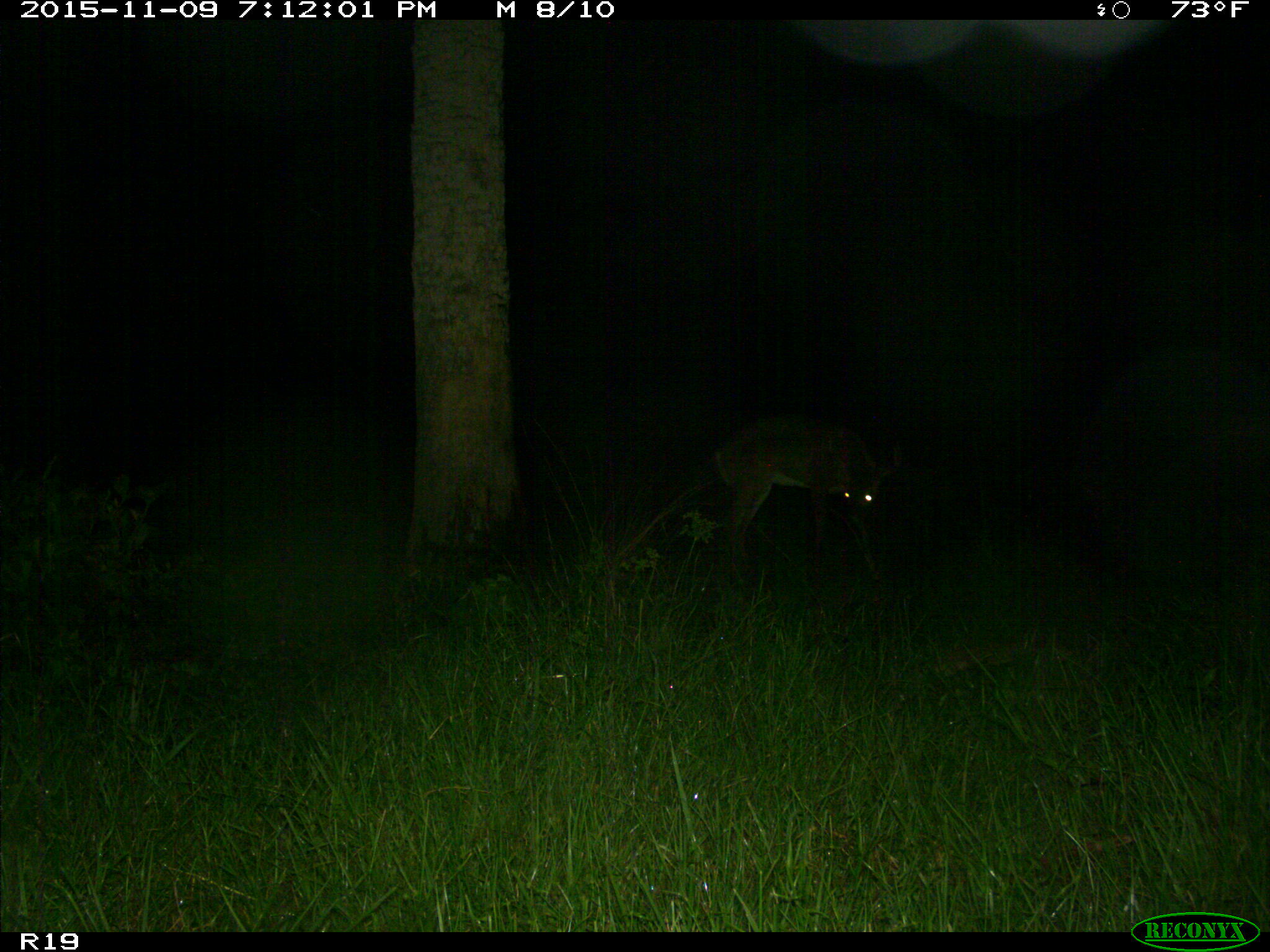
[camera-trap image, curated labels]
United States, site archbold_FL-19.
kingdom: Animalia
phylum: Chordata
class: Mammalia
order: Artiodactyla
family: Cervidae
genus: Odocoileus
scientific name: Odocoileus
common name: deer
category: unidentified deer